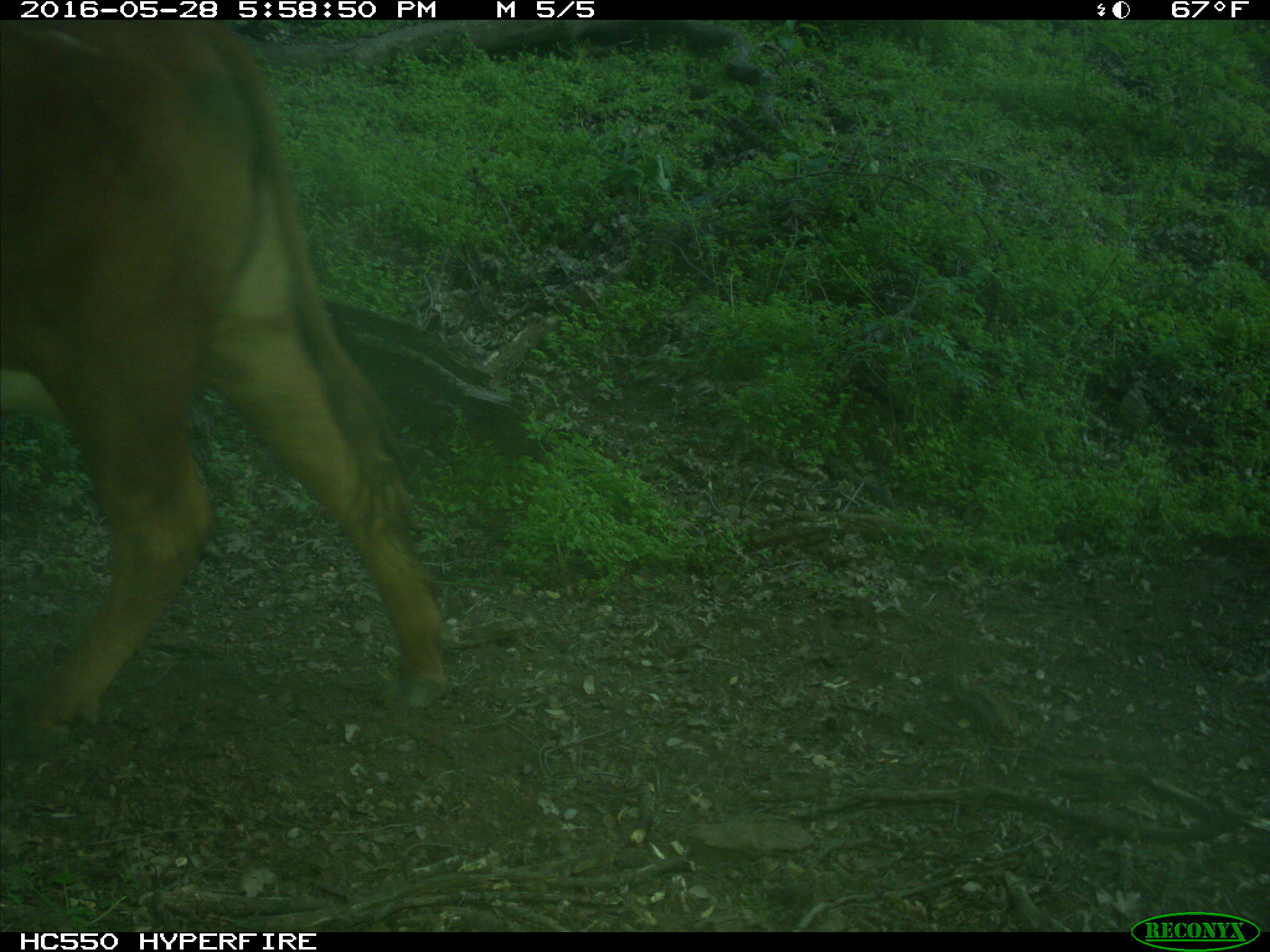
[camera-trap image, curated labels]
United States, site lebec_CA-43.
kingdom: Animalia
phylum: Chordata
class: Mammalia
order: Artiodactyla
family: Bovidae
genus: Bos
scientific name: Bos taurus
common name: domestic cow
Bos taurus (domestic cow).